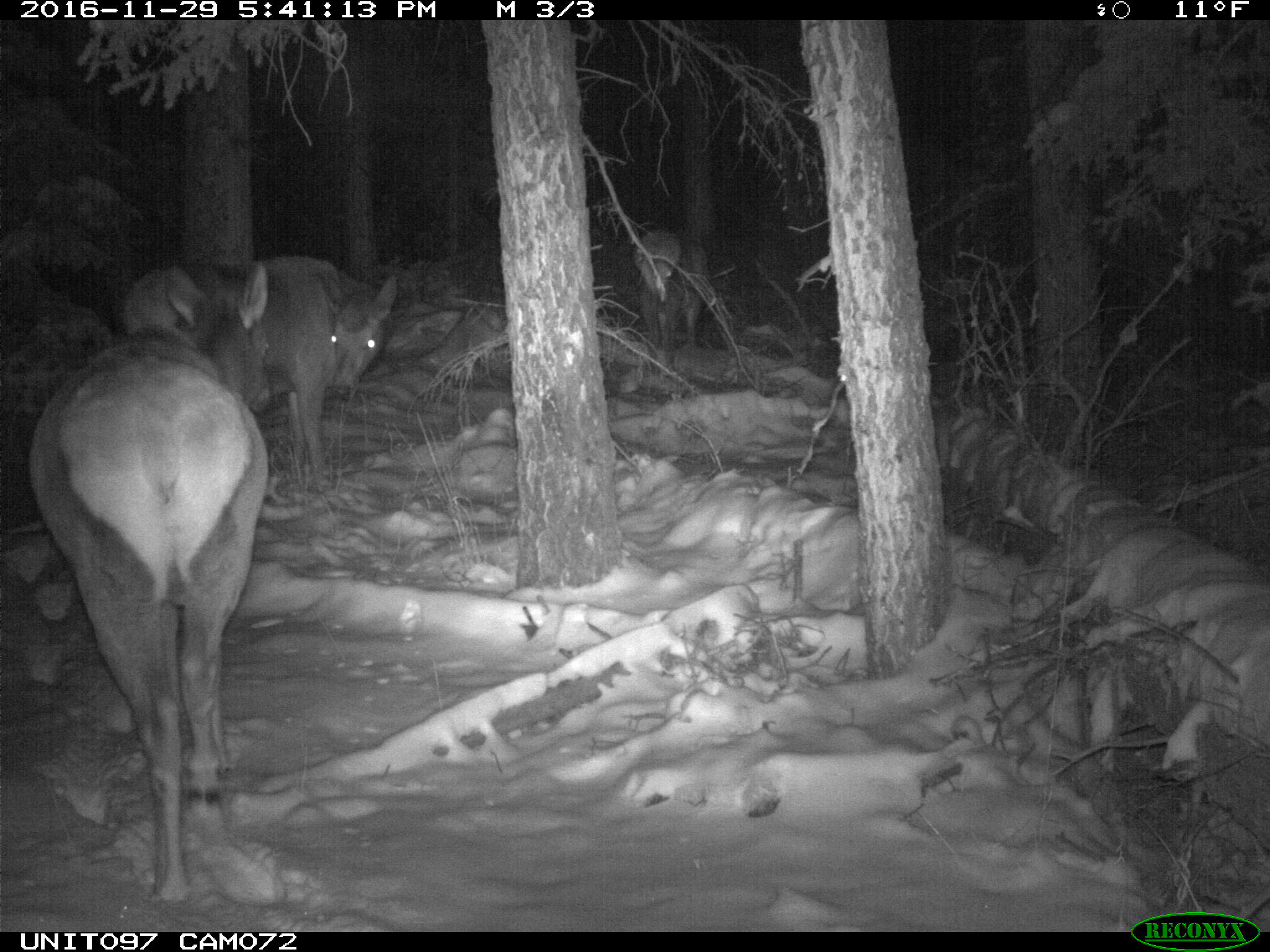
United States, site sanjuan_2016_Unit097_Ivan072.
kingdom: Animalia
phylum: Chordata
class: Mammalia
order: Artiodactyla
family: Cervidae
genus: Cervus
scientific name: Cervus elaphus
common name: red deer